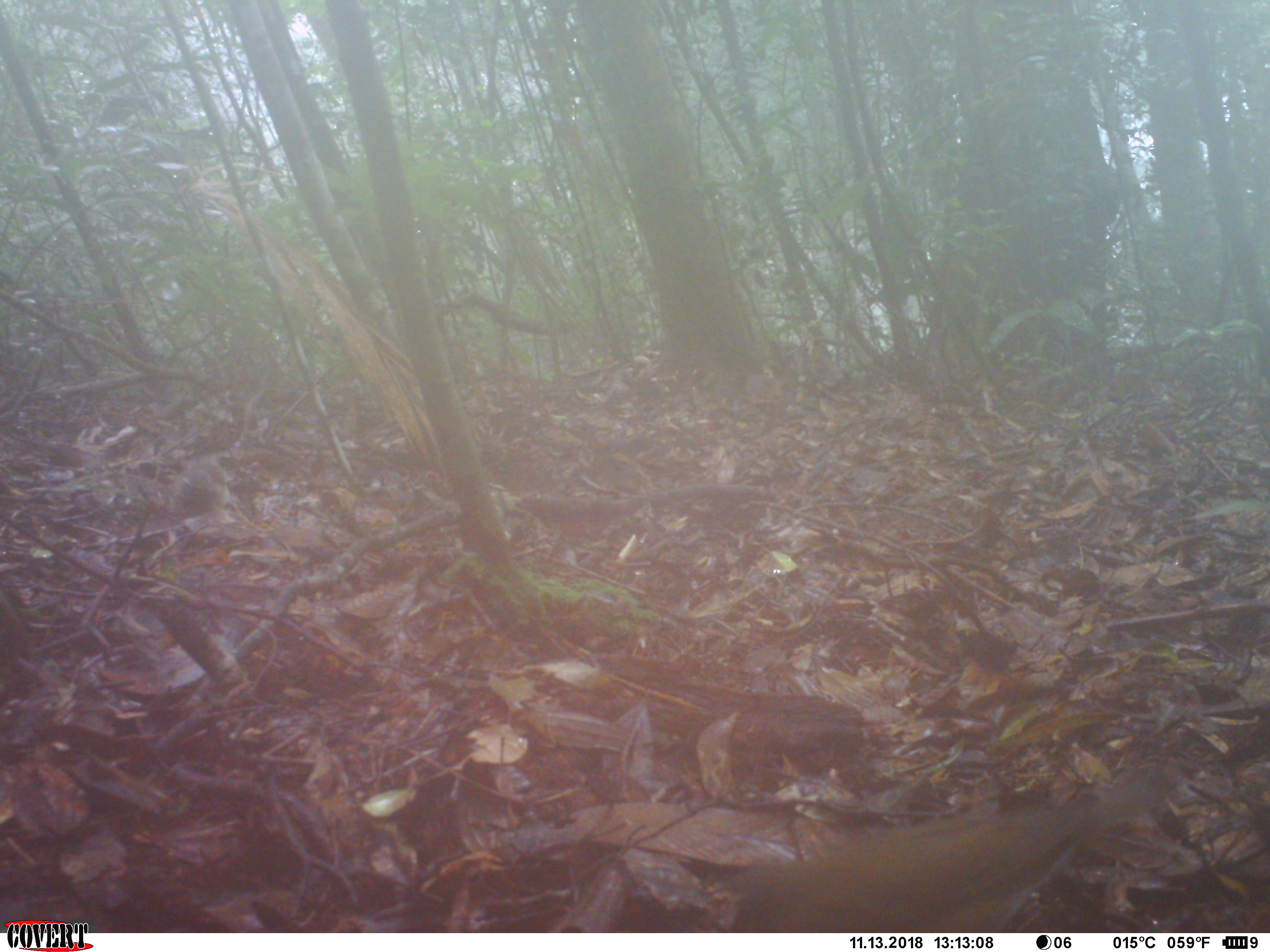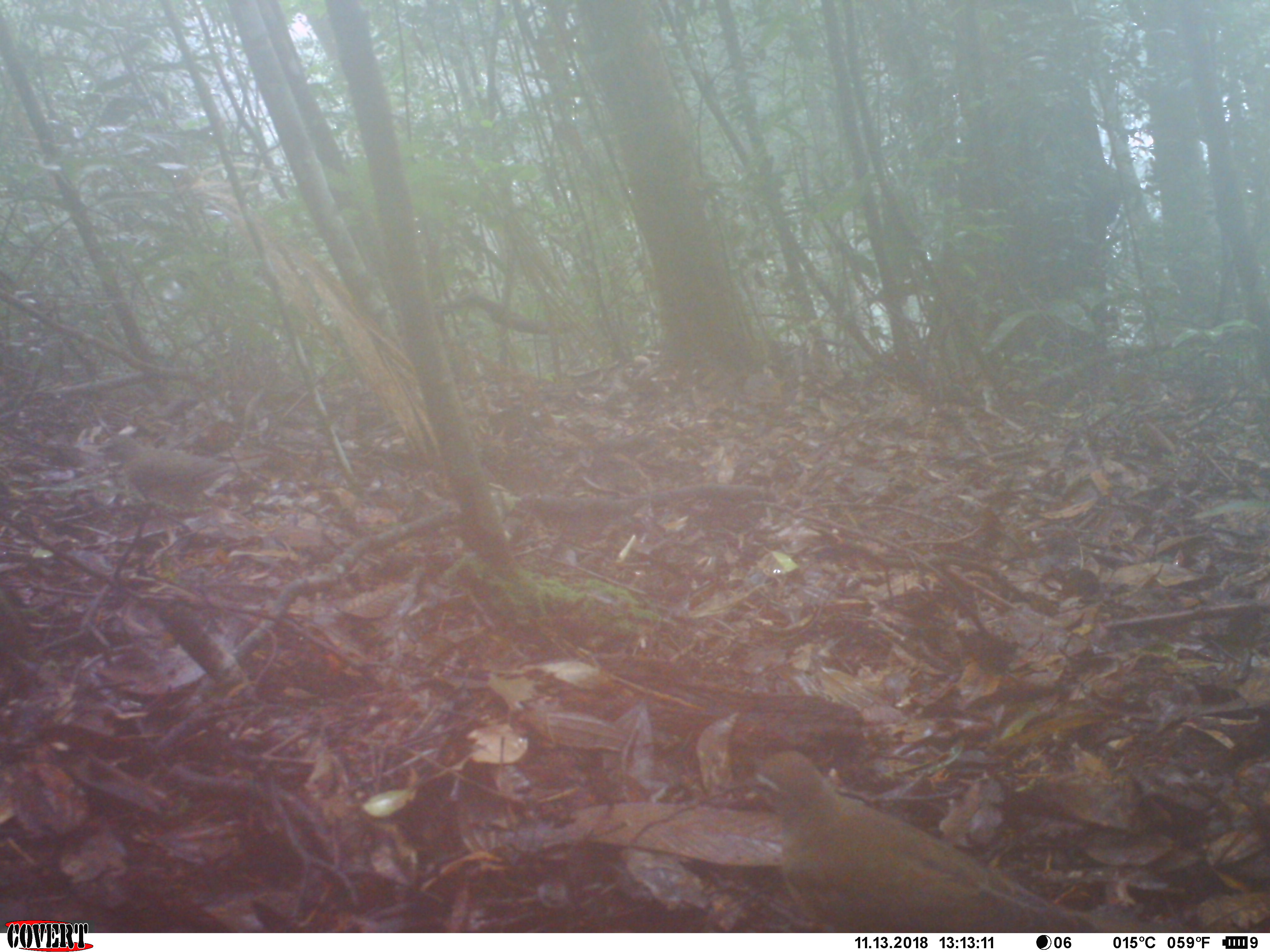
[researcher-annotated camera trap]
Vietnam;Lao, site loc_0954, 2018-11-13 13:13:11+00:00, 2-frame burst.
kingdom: Animalia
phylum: Chordata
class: Aves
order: Passeriformes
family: Turdidae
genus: Turdus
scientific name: Turdus obscurus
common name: eyebrowed thrush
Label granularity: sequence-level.